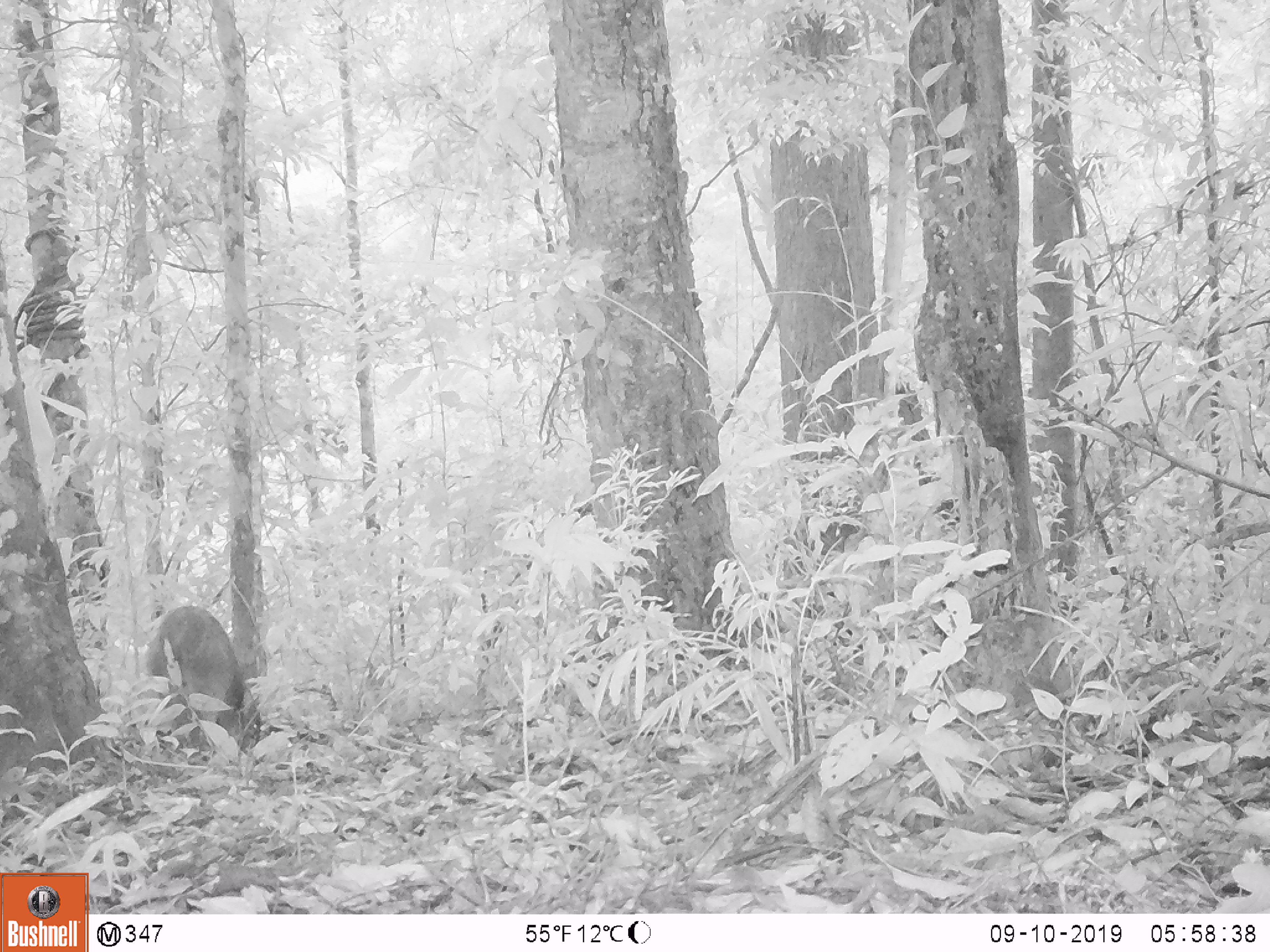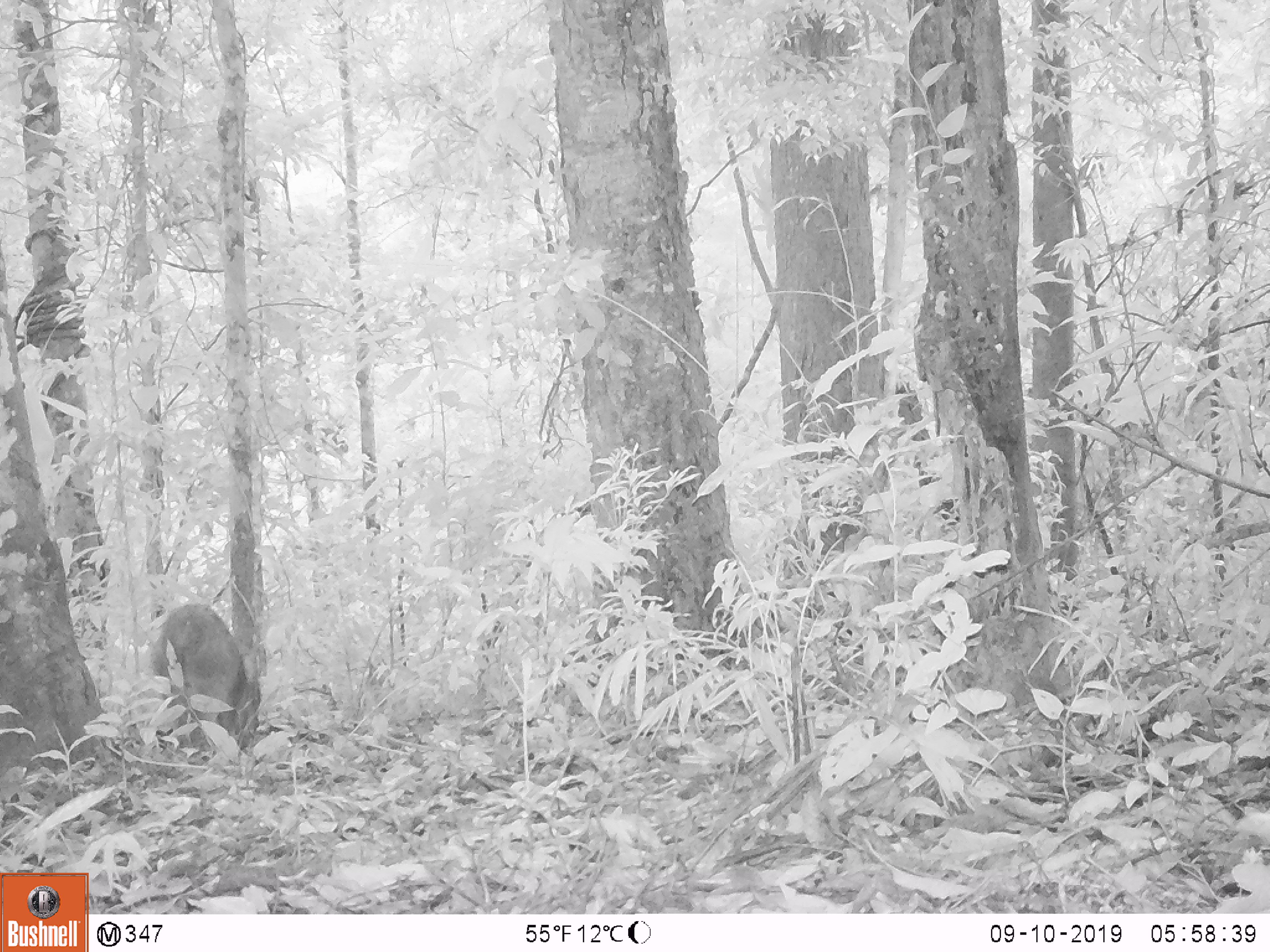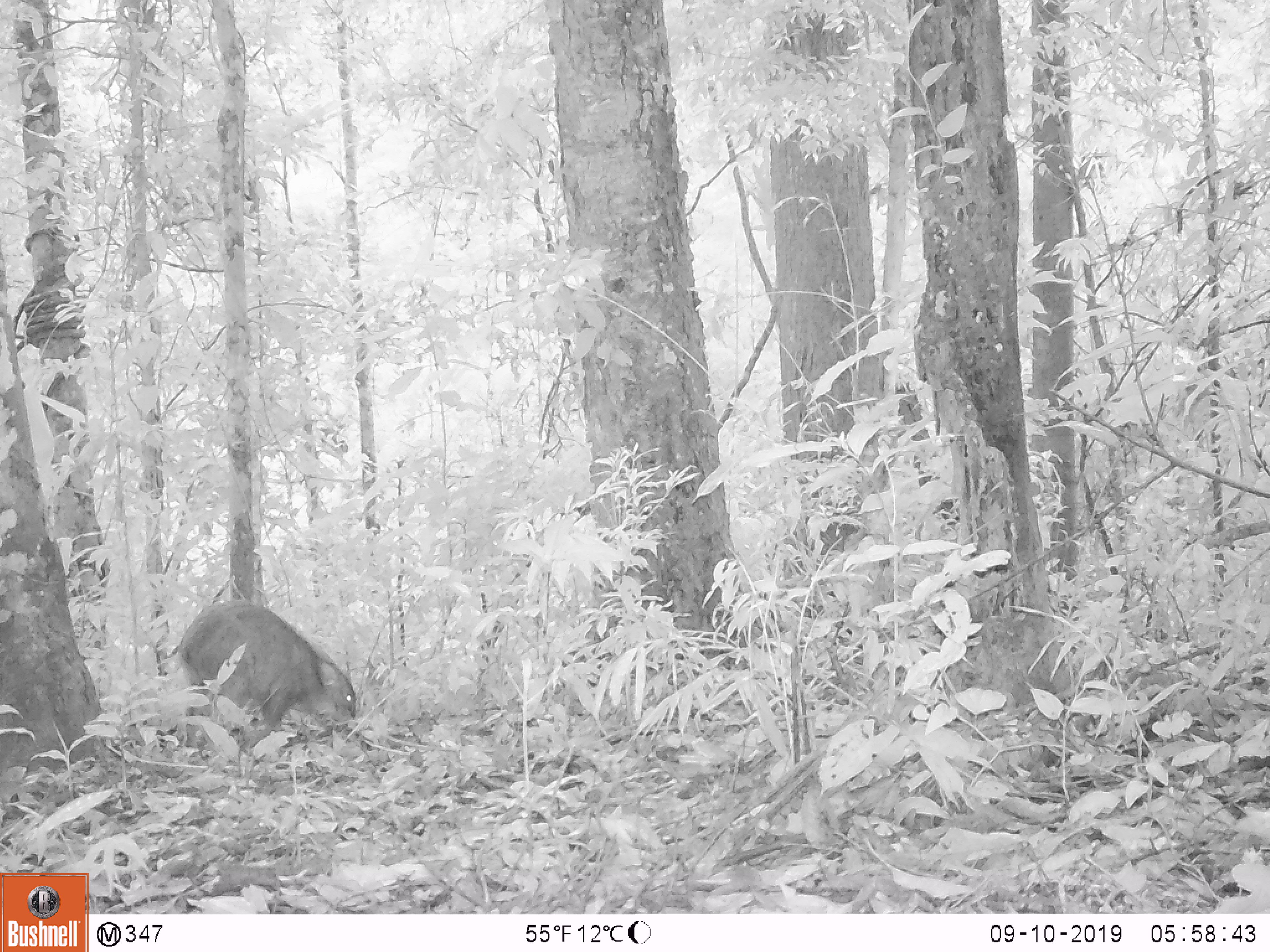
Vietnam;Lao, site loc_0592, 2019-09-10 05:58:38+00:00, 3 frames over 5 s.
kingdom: Animalia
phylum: Chordata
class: Mammalia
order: Artiodactyla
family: Suidae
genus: Sus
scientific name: Sus scrofa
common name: eurasian wild pig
Eurasian wild pig (Sus scrofa). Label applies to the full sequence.